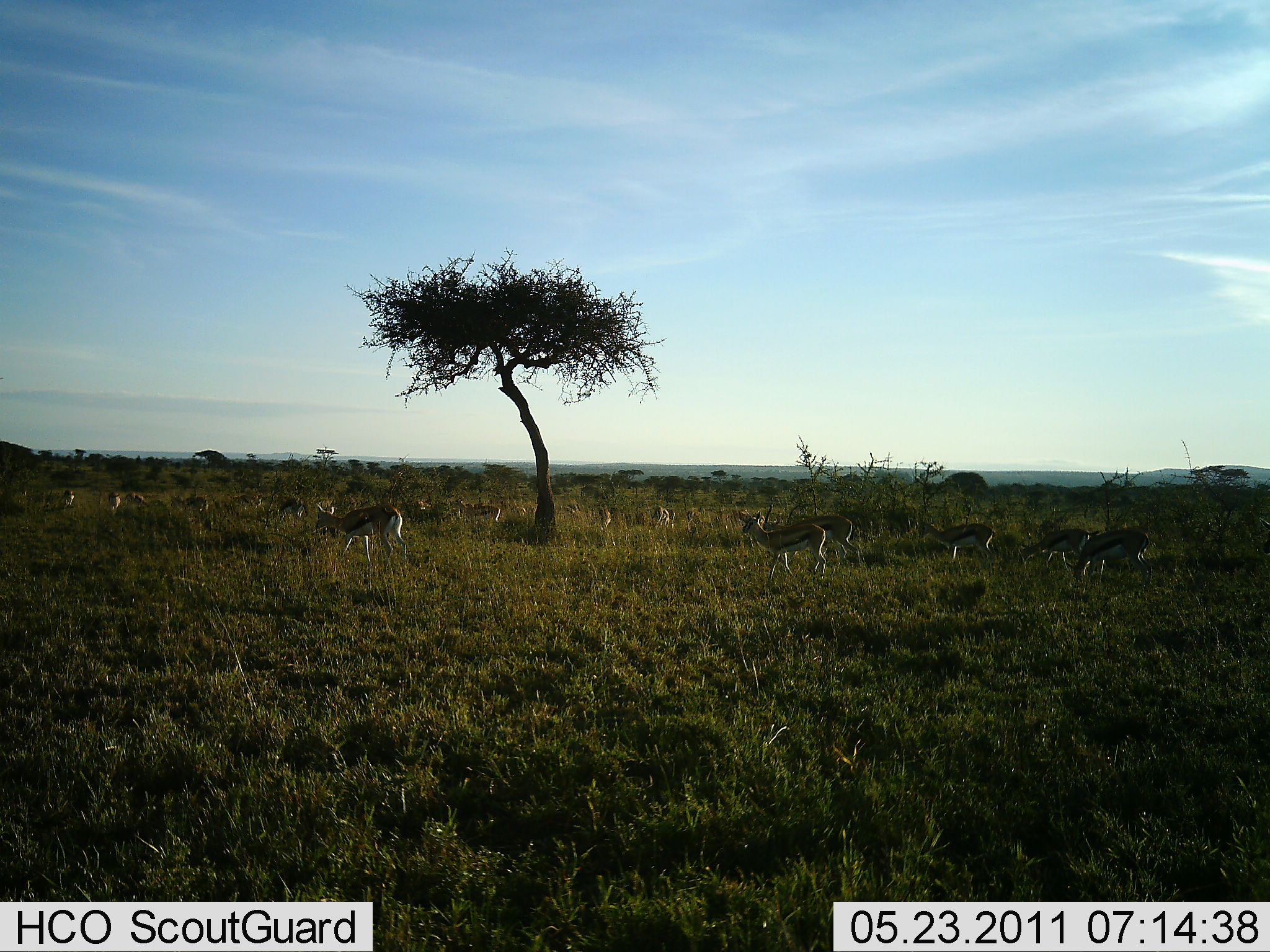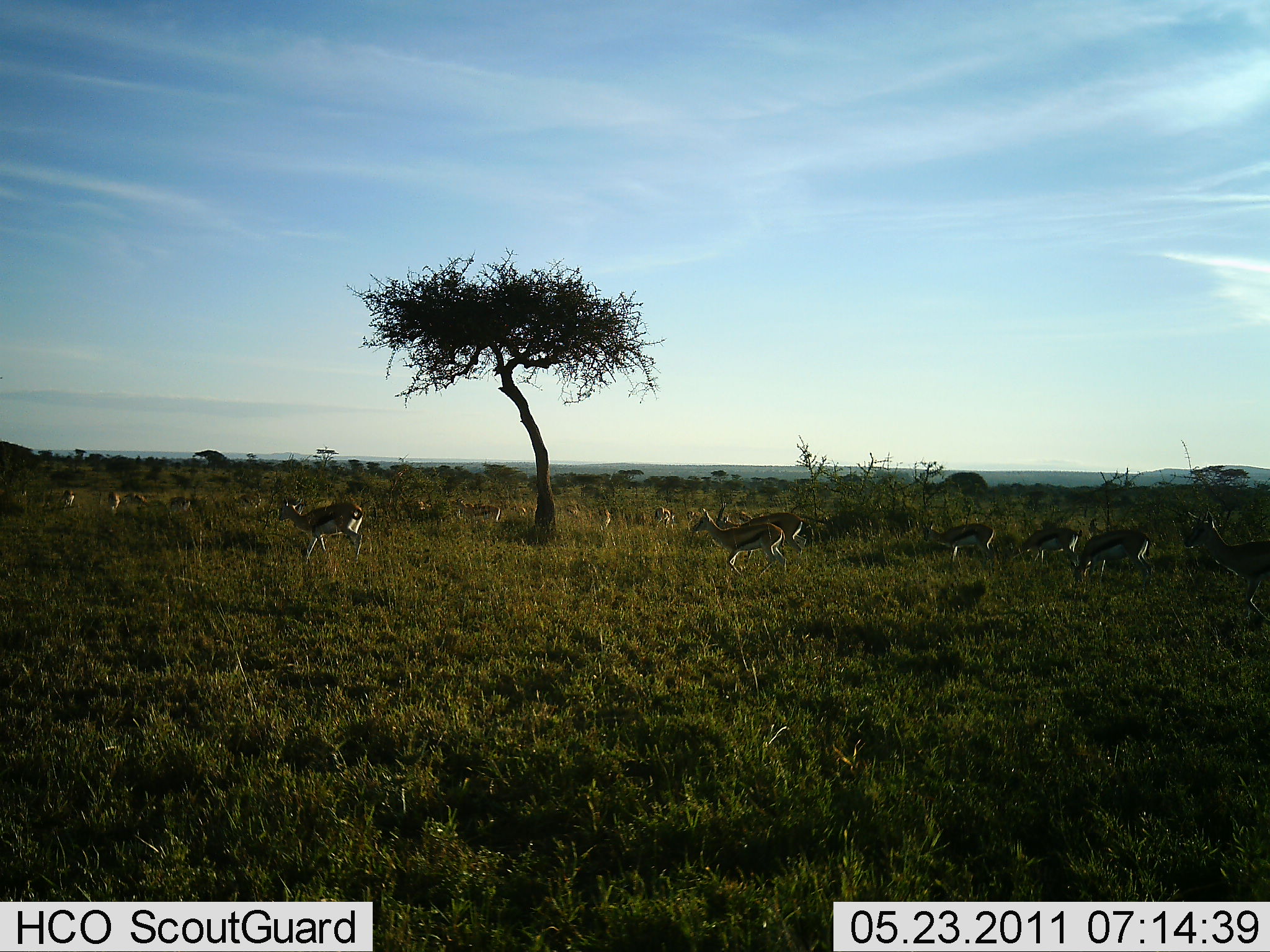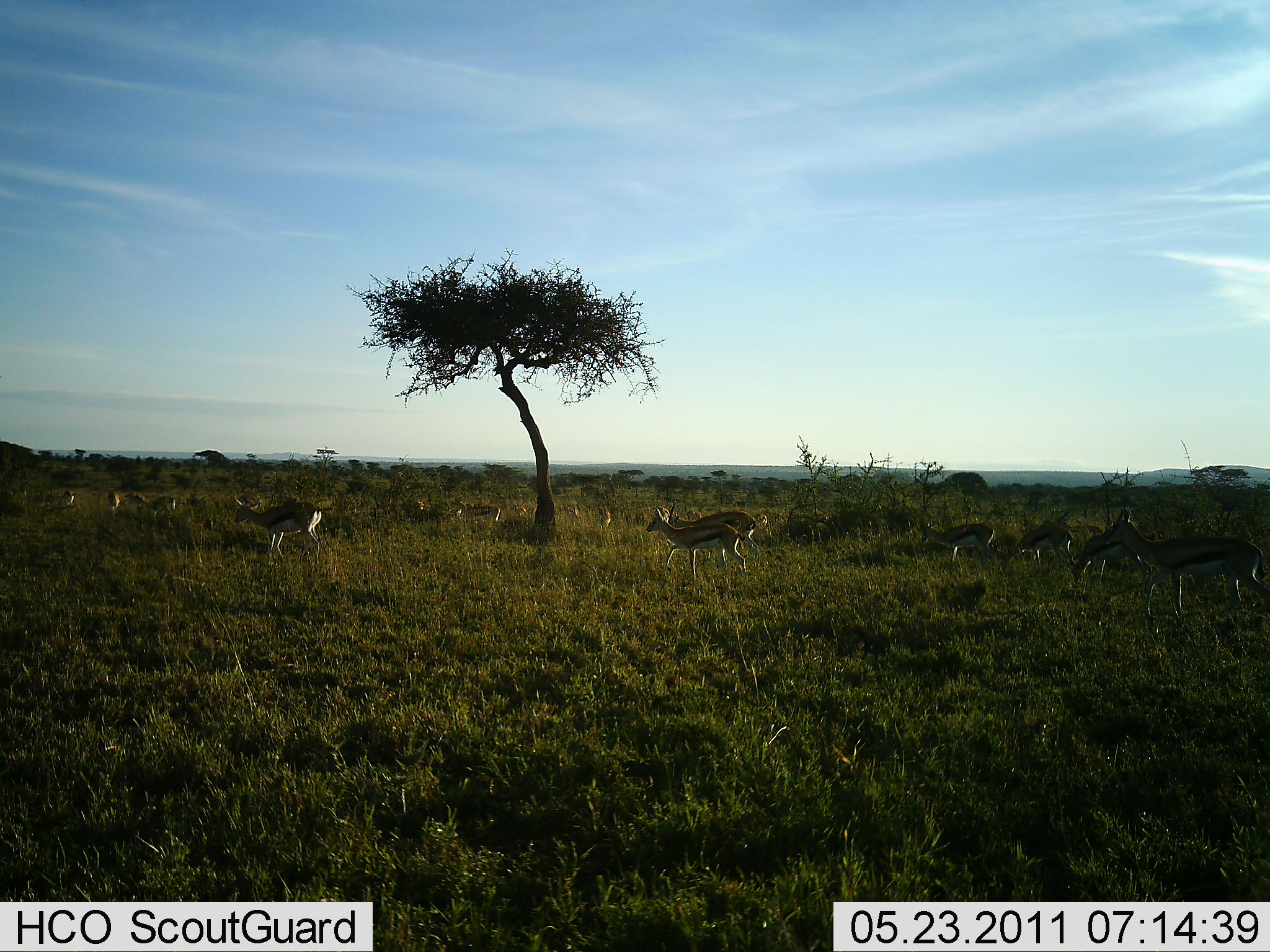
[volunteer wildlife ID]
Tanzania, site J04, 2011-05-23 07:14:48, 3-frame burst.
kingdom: Animalia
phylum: Chordata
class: Mammalia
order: Artiodactyla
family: Bovidae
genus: Eudorcas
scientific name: Eudorcas thomsonii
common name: thomson's gazelle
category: gazellethomsons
Gazellethomsons (thomson's gazelle) (Eudorcas thomsonii), count 11-50. Behavior (volunteer vote fractions): standing 27%, resting 13%, moving 87%, interacting 7%. Young present (vote fraction): 0%. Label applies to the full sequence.